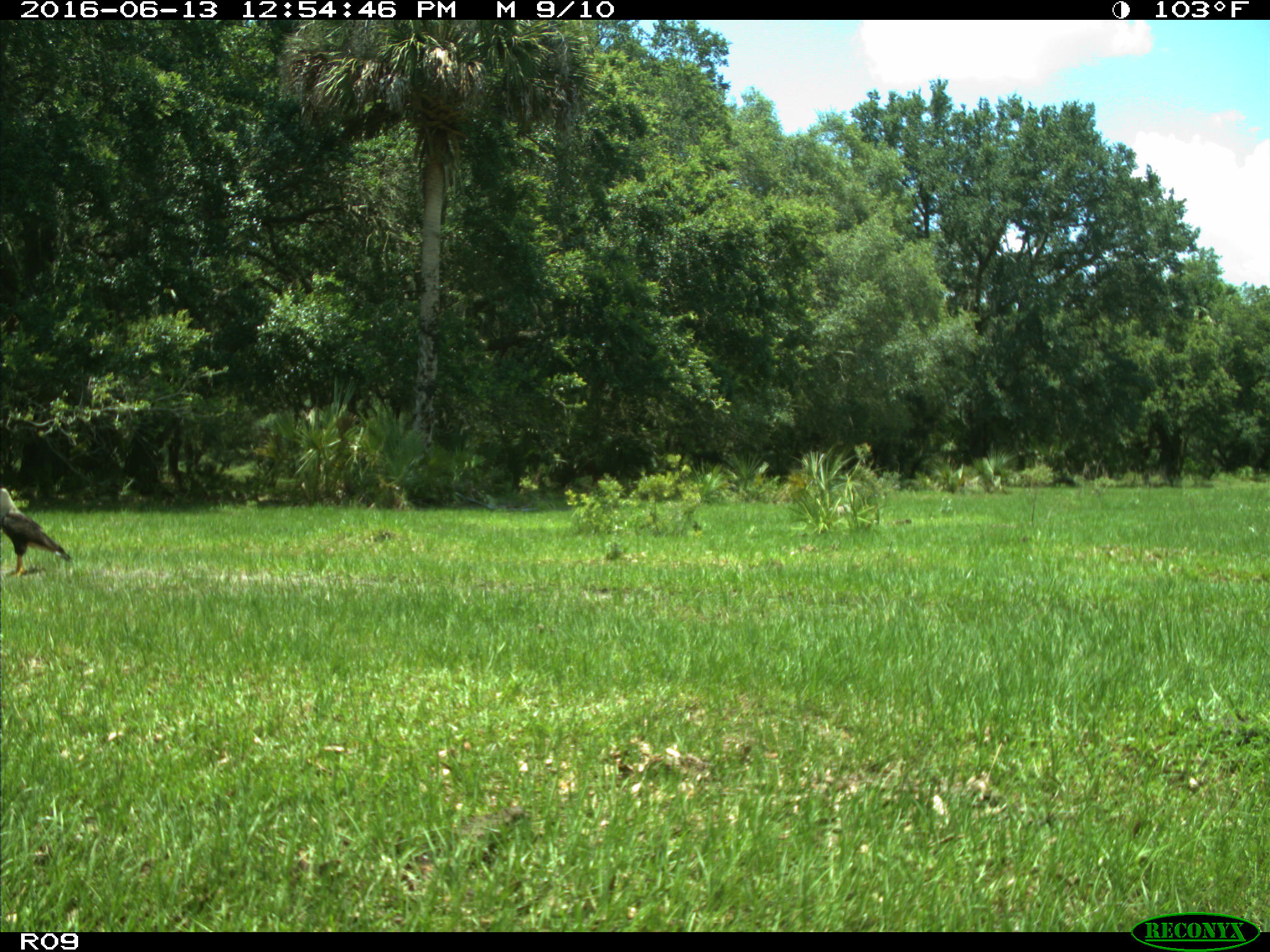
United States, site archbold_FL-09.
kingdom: Animalia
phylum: Chordata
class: Aves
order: Accipitriformes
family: Accipitridae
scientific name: Accipitridae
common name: acciptirids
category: unidentified accipitrid